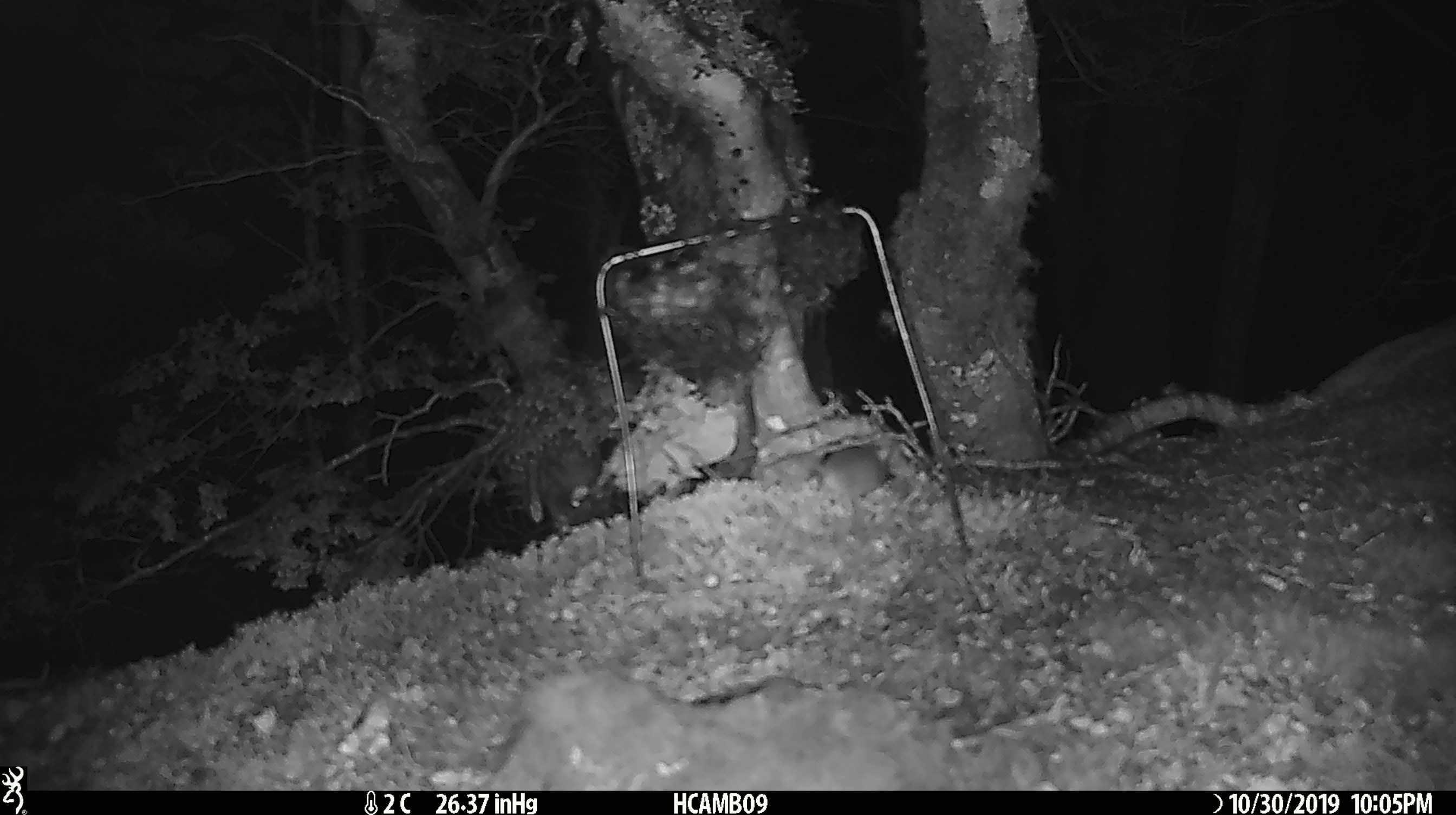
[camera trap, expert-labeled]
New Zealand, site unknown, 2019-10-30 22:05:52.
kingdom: Animalia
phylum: Chordata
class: Mammalia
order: Rodentia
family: Muridae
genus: Mus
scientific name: Mus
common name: mouse